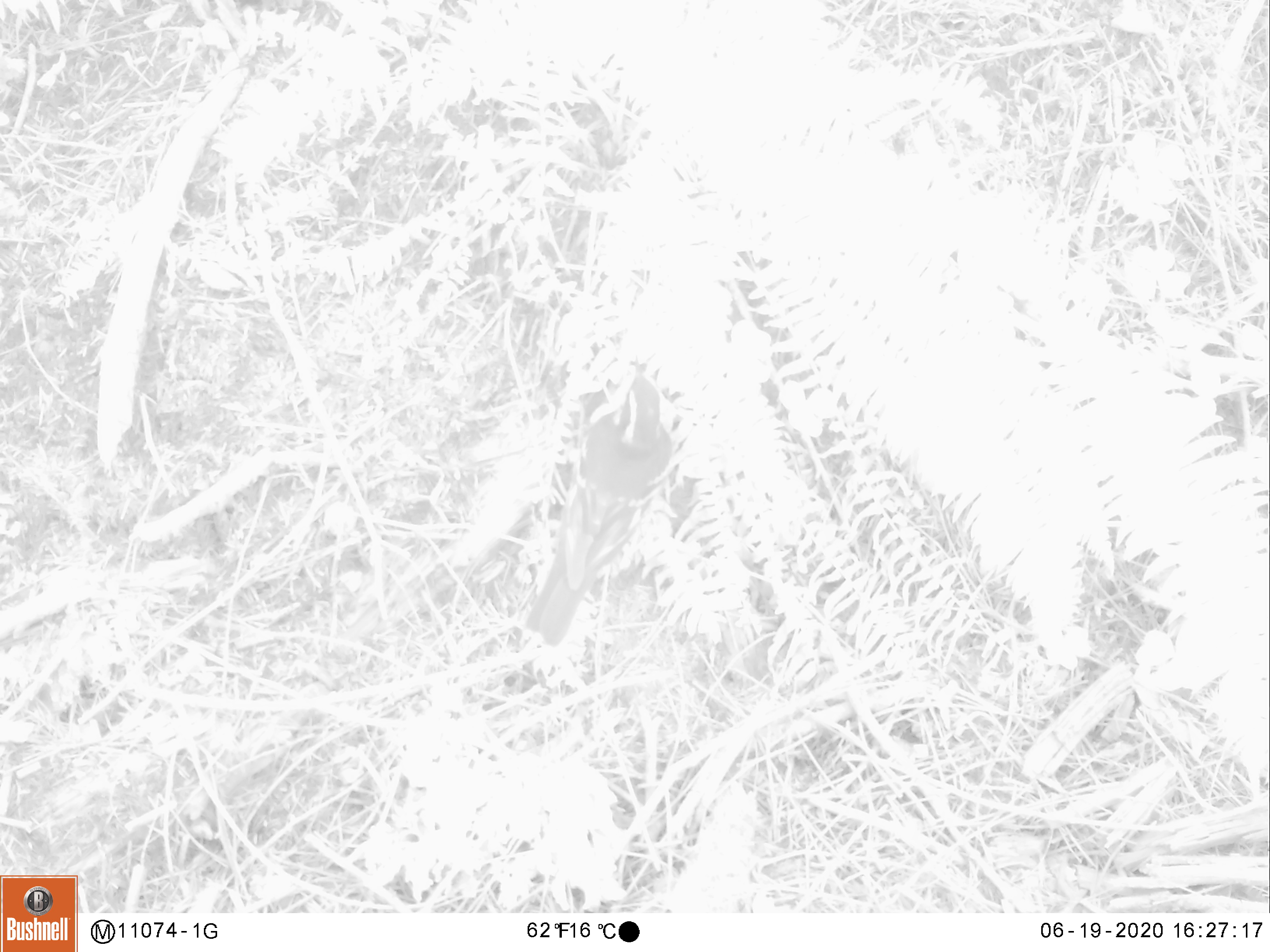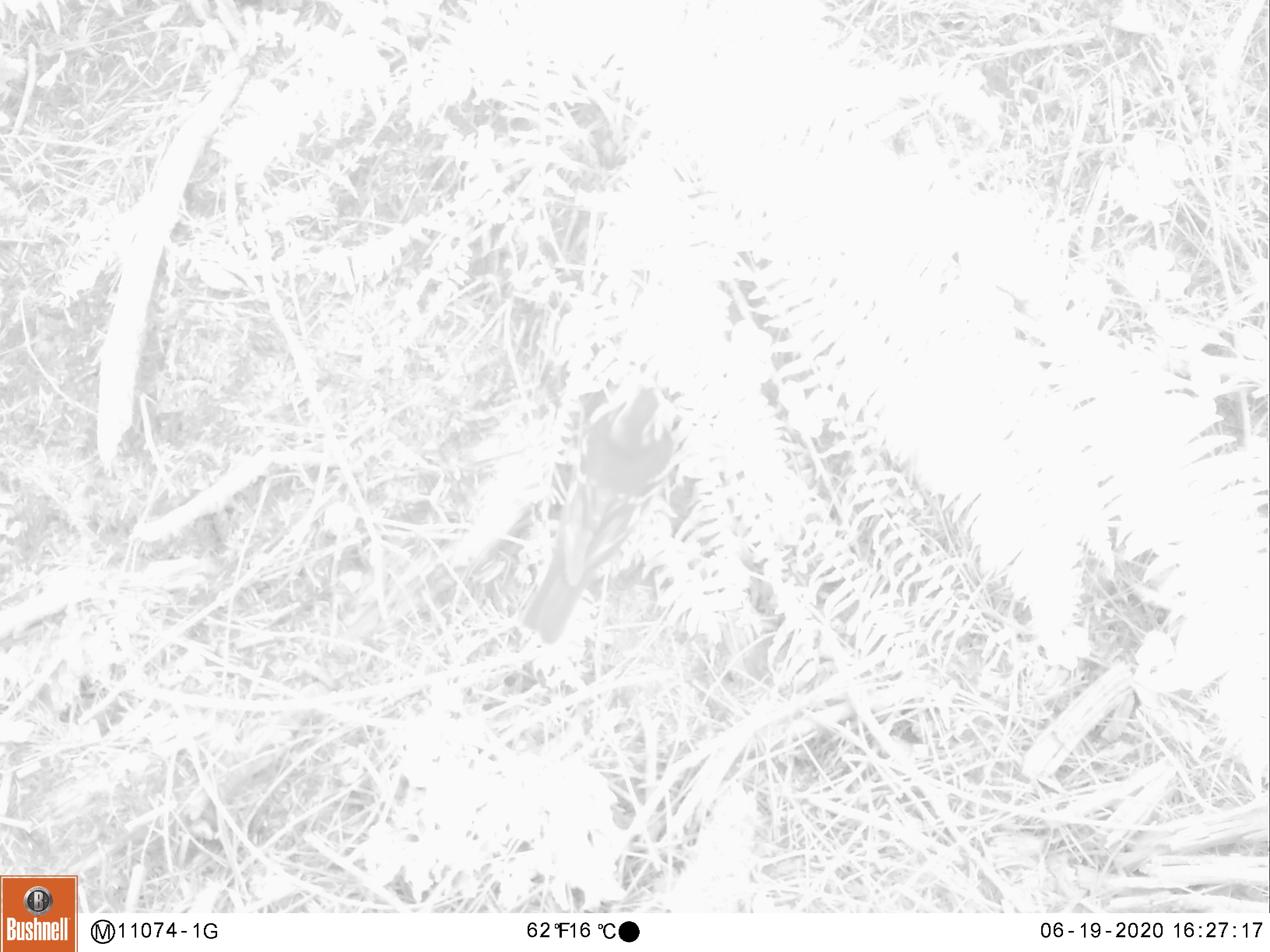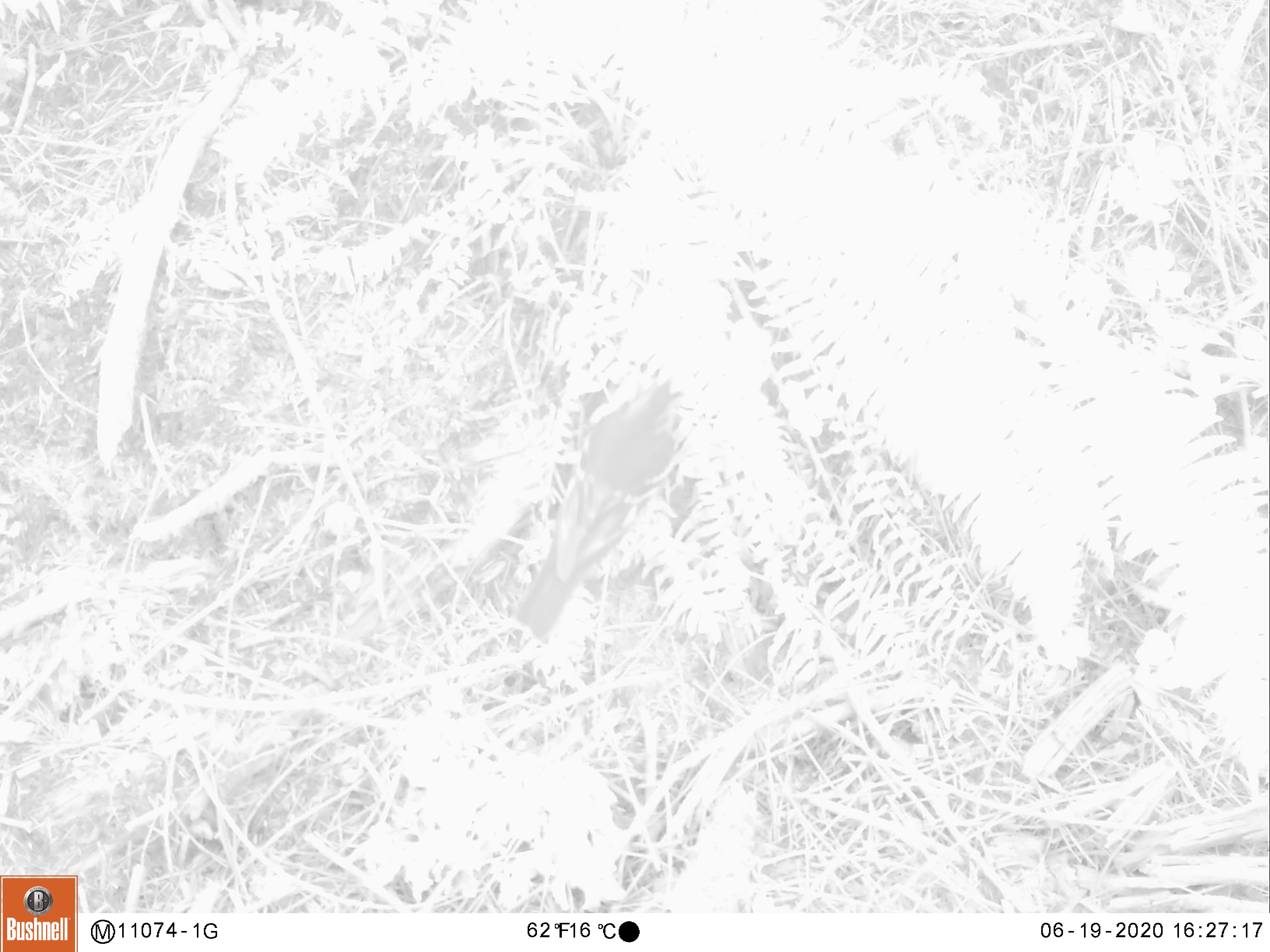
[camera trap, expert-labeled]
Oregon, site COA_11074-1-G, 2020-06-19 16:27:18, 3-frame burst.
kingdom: Animalia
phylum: Chordata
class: Aves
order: Passeriformes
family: Turdidae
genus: Ixoreus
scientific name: Ixoreus naevius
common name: varied thrush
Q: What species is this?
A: Varied thrush (Ixoreus naevius).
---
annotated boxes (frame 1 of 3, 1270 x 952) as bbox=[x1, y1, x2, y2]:
varied thrush: bbox=[530, 363, 681, 647]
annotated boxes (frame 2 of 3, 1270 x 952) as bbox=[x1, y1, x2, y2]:
varied thrush: bbox=[525, 381, 672, 647]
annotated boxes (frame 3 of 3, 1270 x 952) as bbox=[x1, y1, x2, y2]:
varied thrush: bbox=[519, 378, 682, 640]